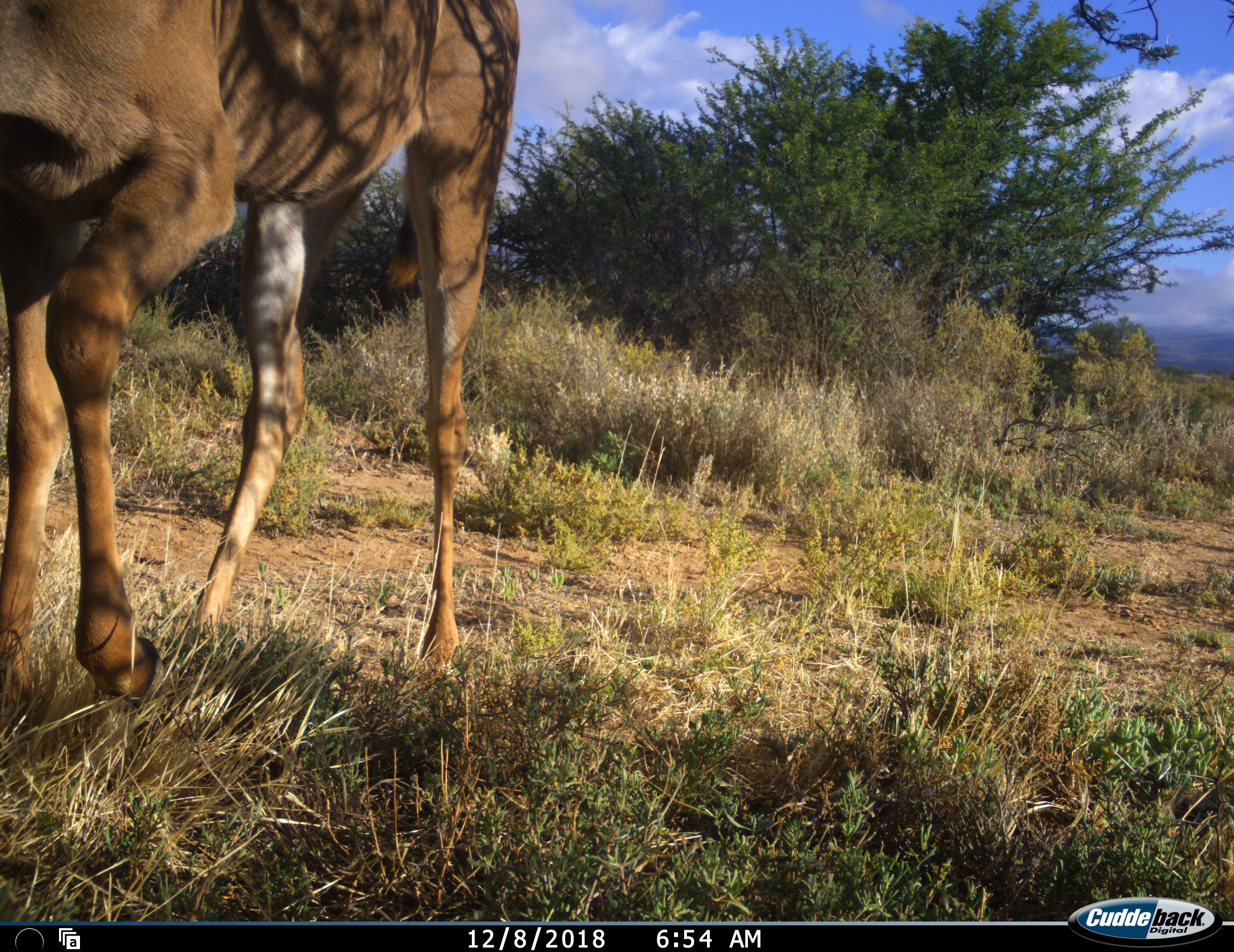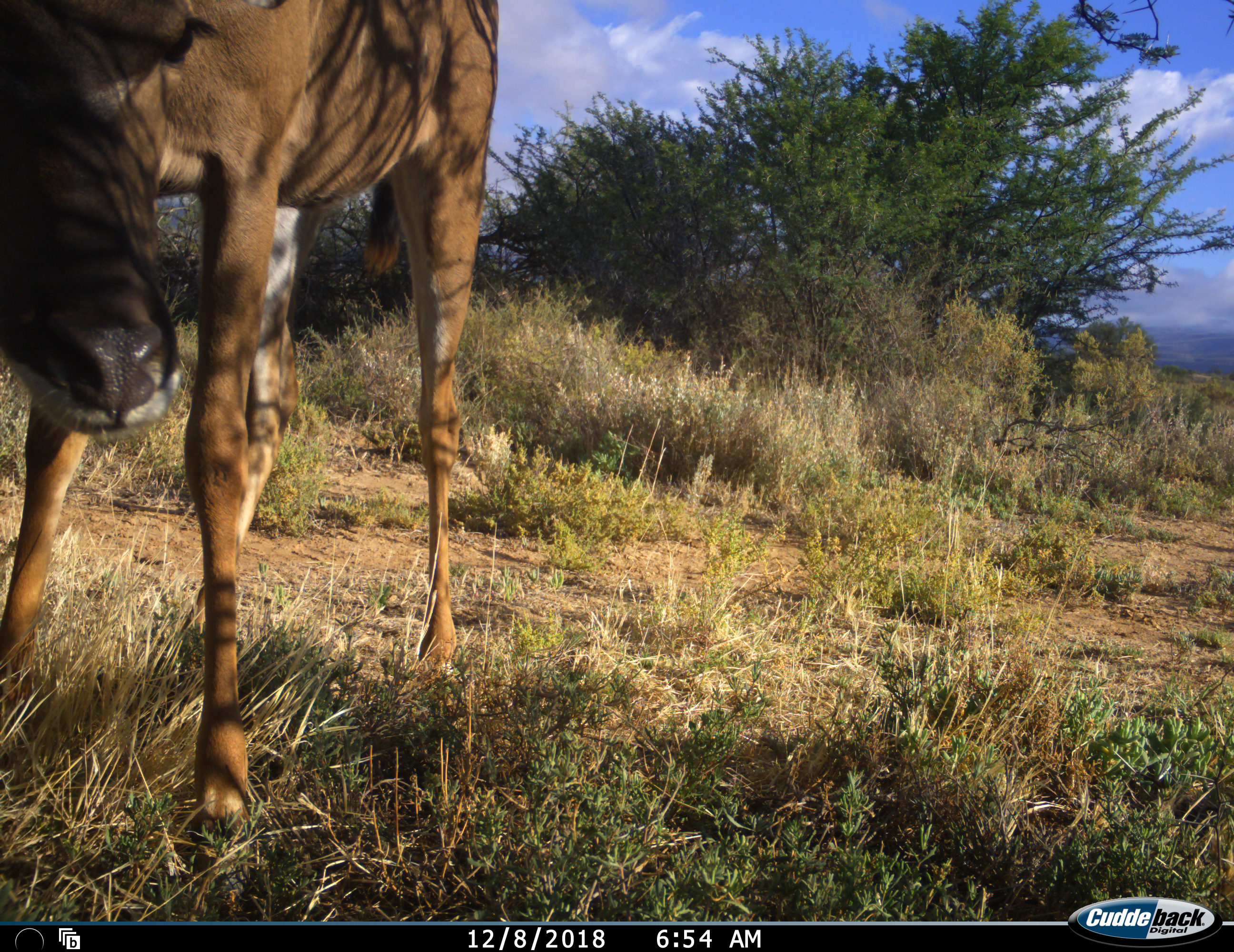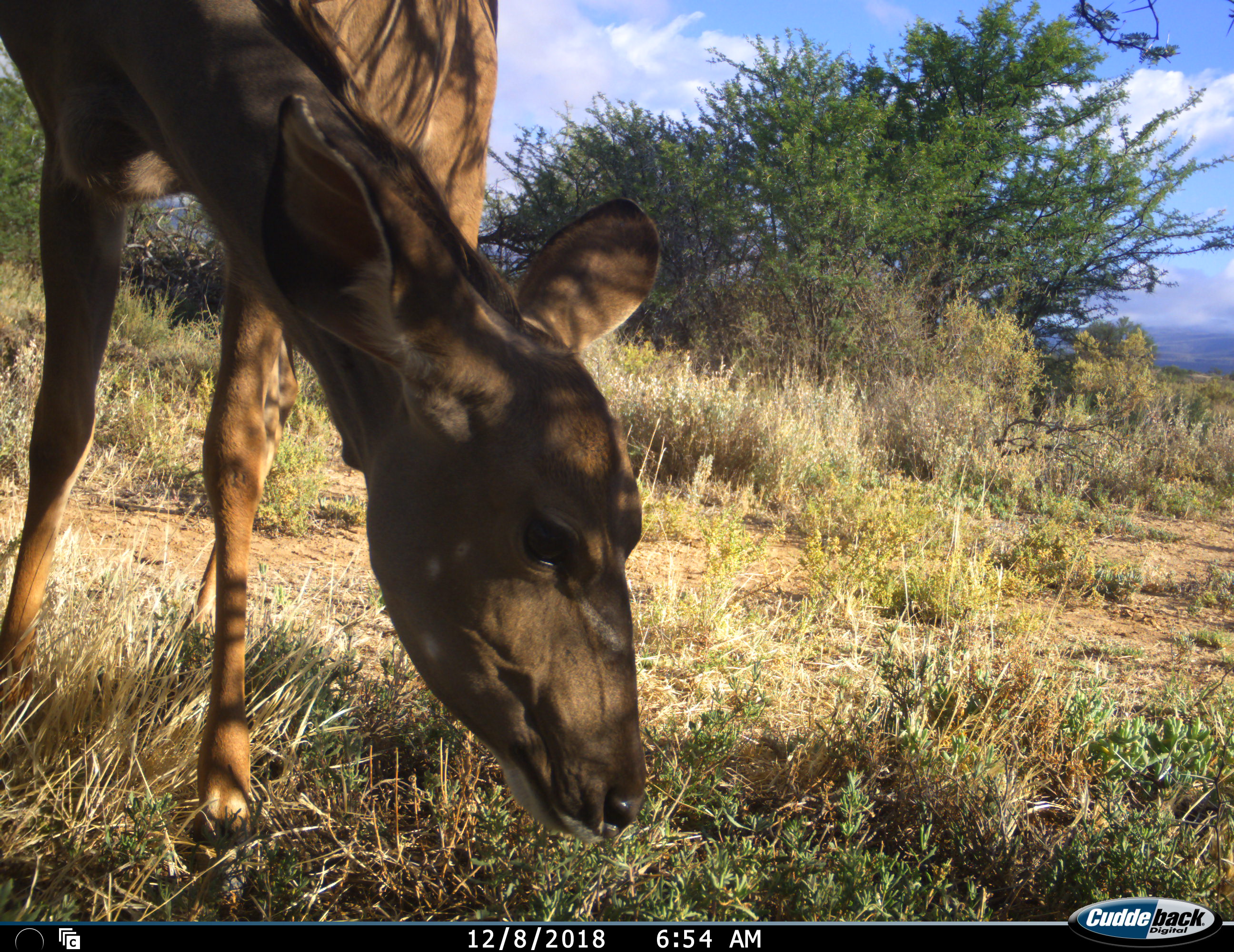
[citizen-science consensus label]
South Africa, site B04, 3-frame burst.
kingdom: Animalia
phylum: Chordata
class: Mammalia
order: Artiodactyla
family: Bovidae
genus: Tragelaphus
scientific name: Tragelaphus strepsiceros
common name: greater kudu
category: kudu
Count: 1.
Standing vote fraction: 50%.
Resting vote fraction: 0%.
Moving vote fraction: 25%.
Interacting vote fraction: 0%.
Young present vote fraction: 0%.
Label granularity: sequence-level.